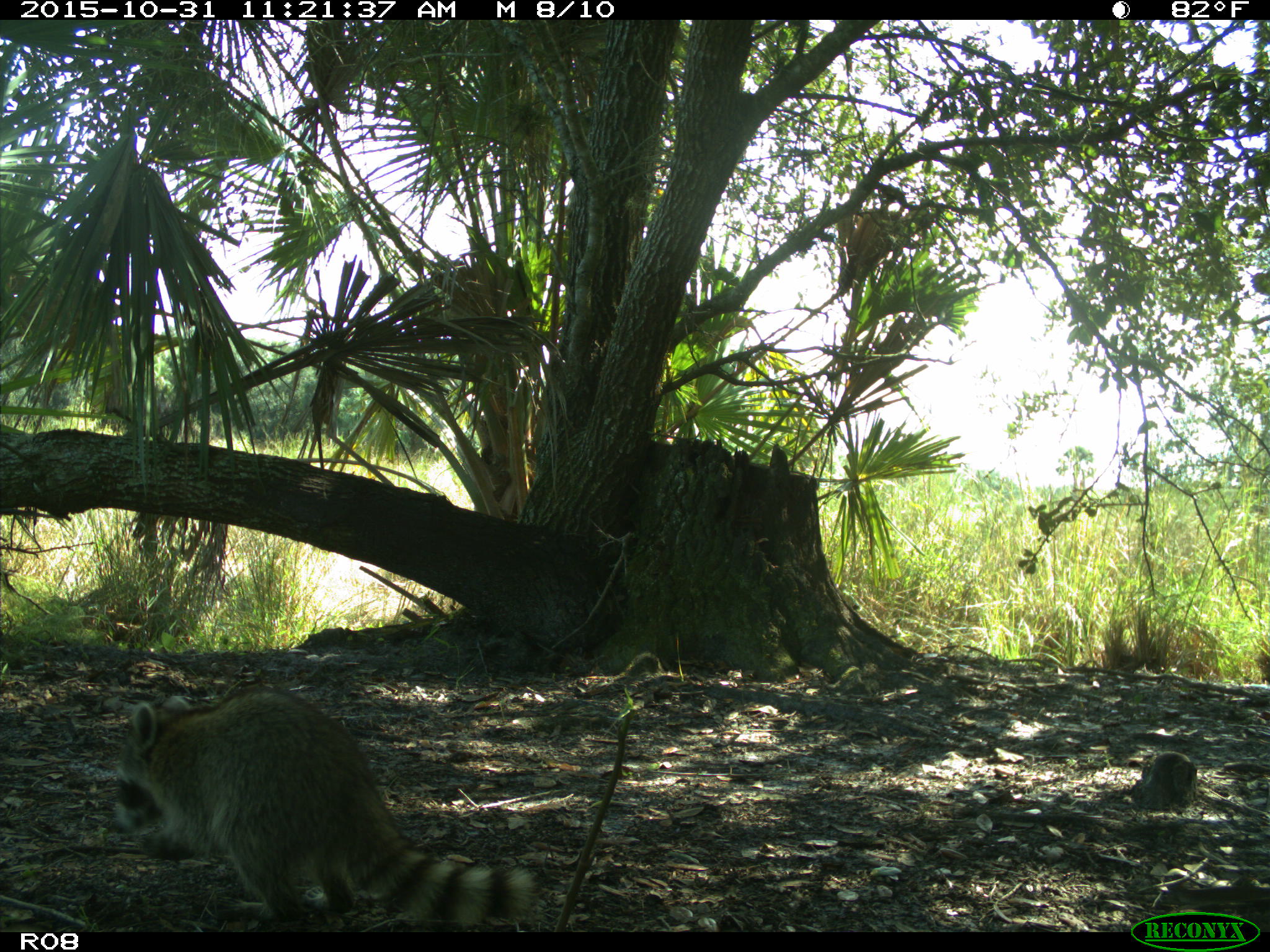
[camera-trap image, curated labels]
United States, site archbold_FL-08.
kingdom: Animalia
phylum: Chordata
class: Mammalia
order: Carnivora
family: Procyonidae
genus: Procyon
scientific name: Procyon lotor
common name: common raccoon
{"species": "Procyon lotor (common raccoon)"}